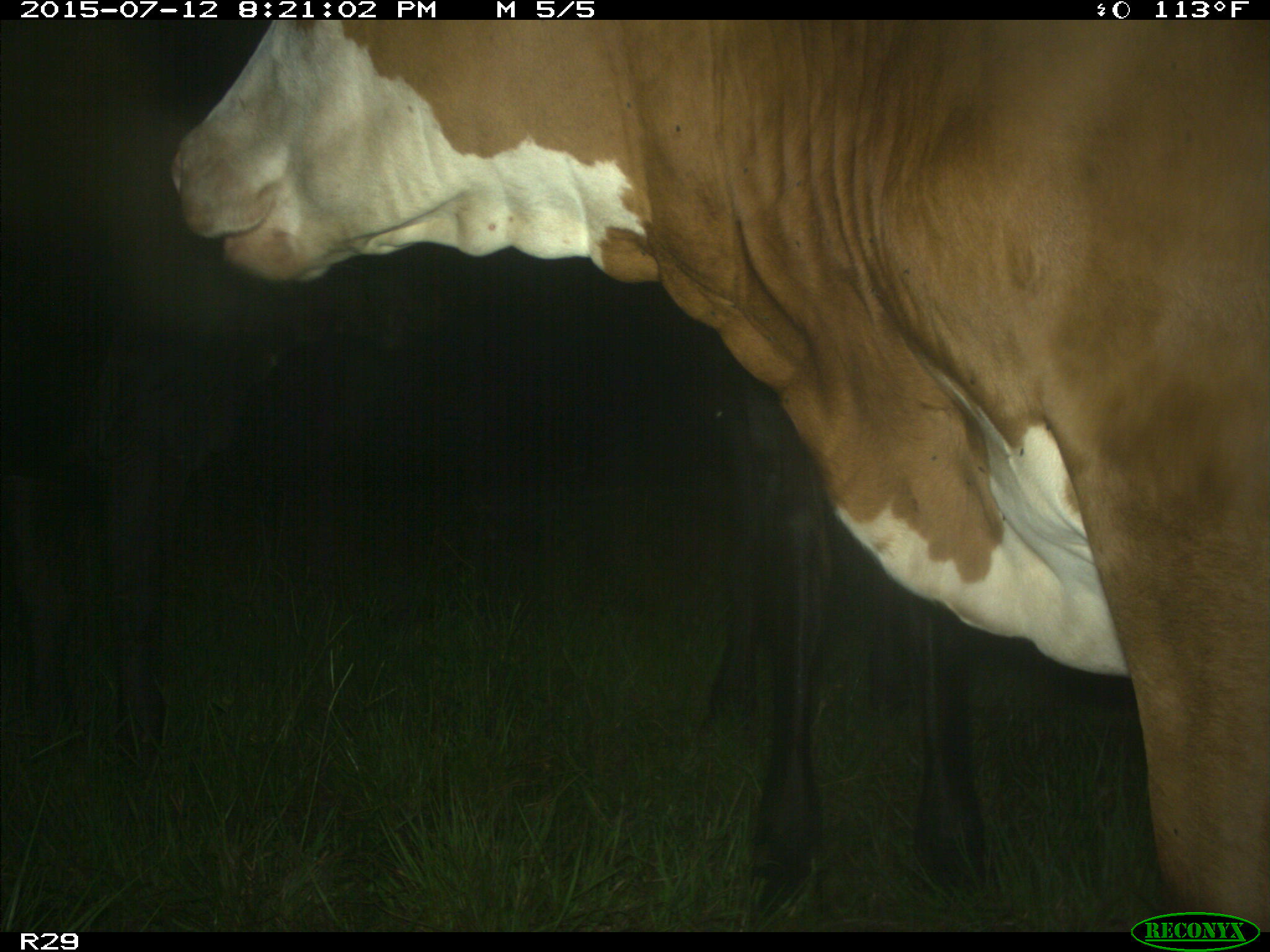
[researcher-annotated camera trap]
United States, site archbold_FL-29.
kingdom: Animalia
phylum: Chordata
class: Mammalia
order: Artiodactyla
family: Bovidae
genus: Bos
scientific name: Bos taurus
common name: domestic cow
Bos taurus (domestic cow).